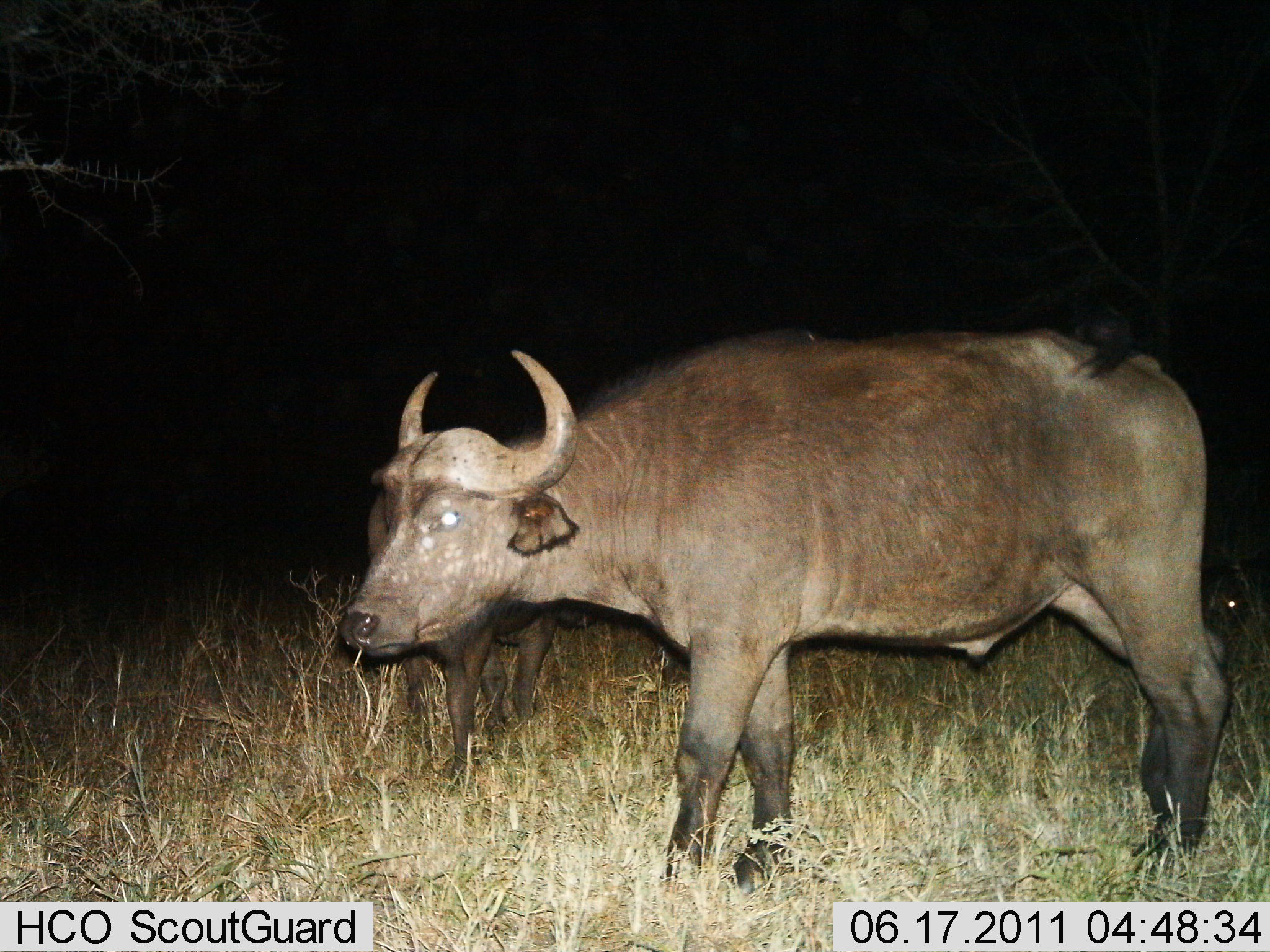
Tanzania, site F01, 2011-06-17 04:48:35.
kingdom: Animalia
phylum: Chordata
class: Mammalia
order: Artiodactyla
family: Bovidae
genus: Syncerus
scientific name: Syncerus caffer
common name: cape buffalo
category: buffalo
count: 1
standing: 83%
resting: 0%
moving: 8%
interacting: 0%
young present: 17%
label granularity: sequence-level